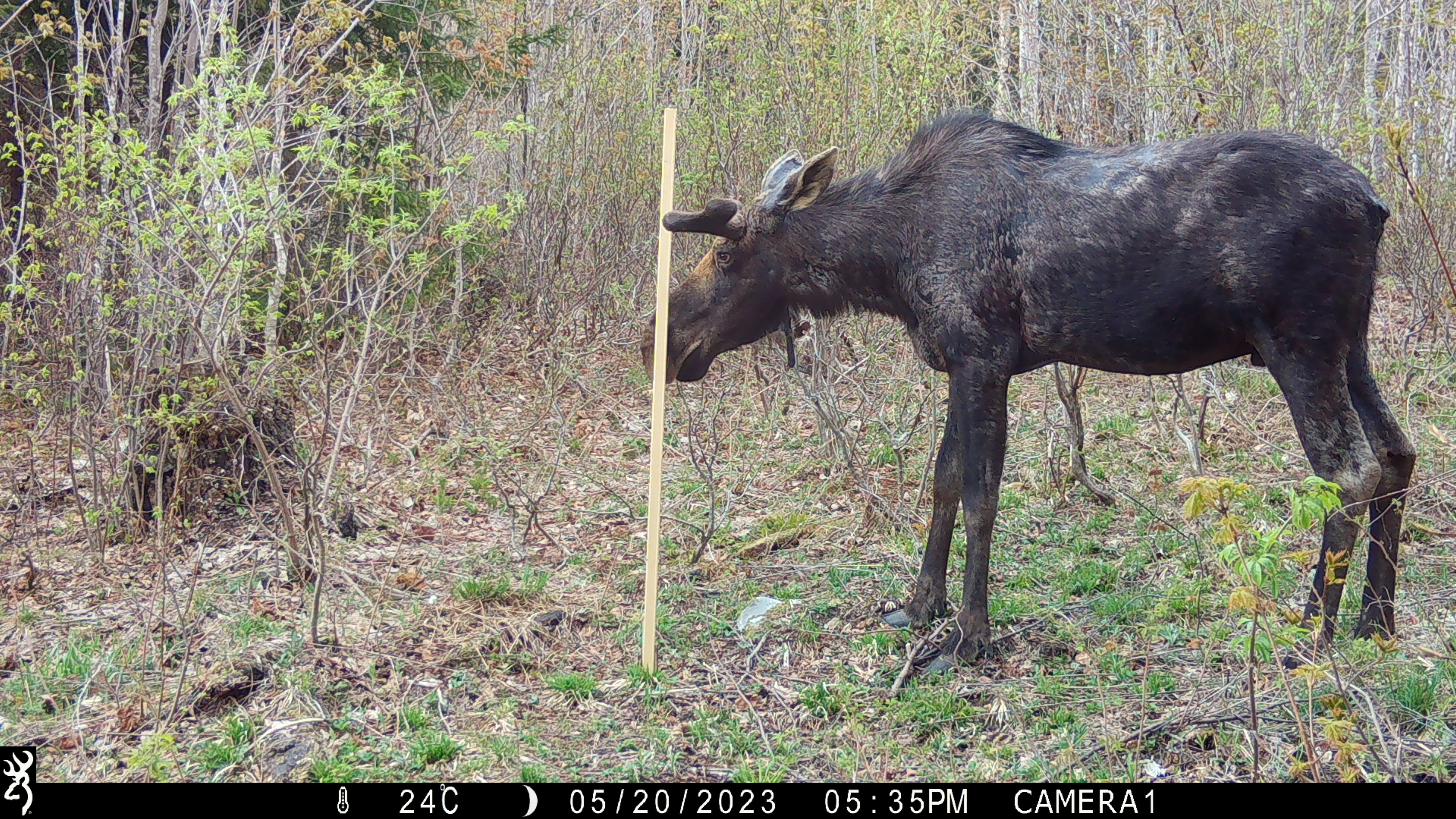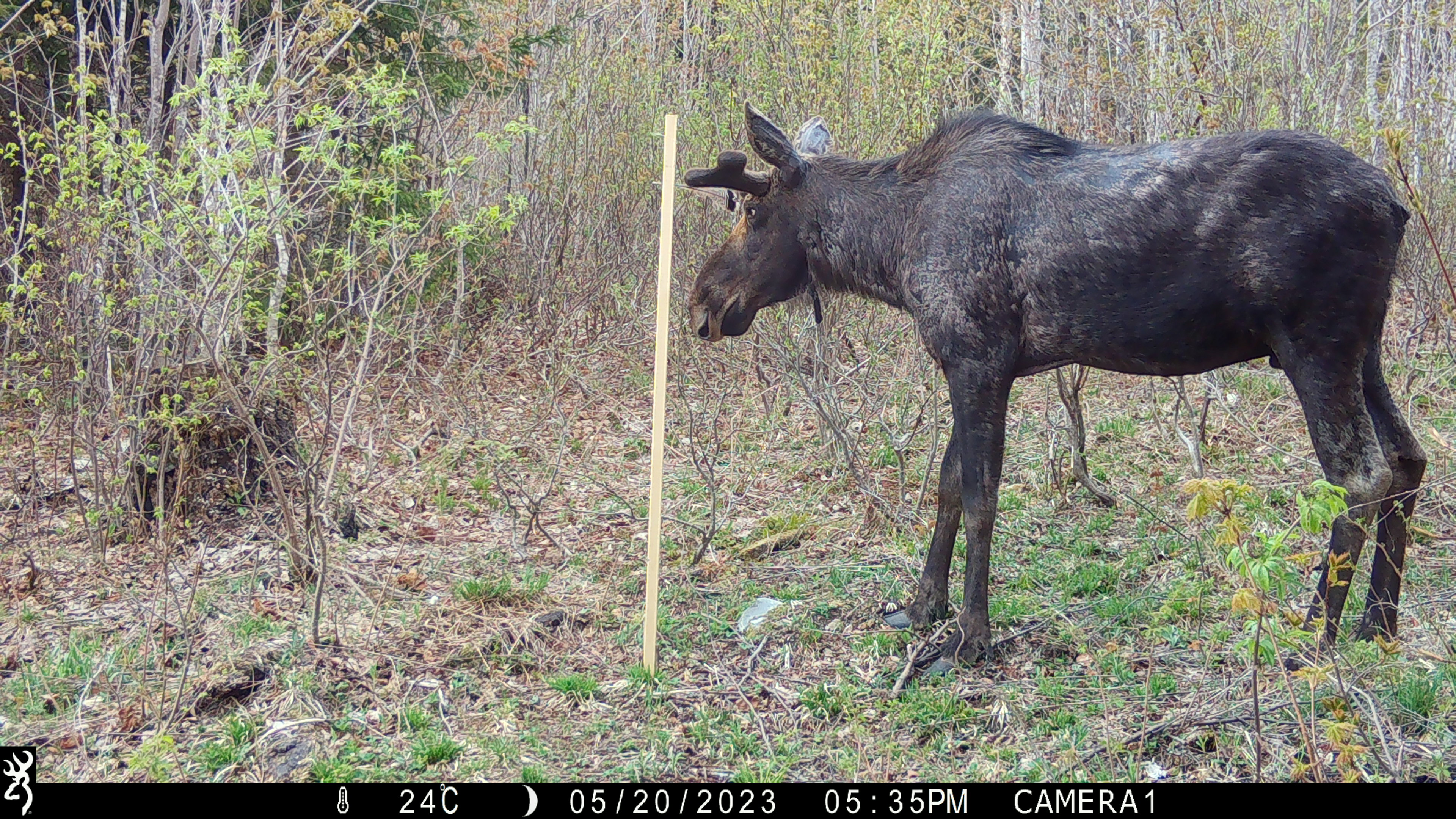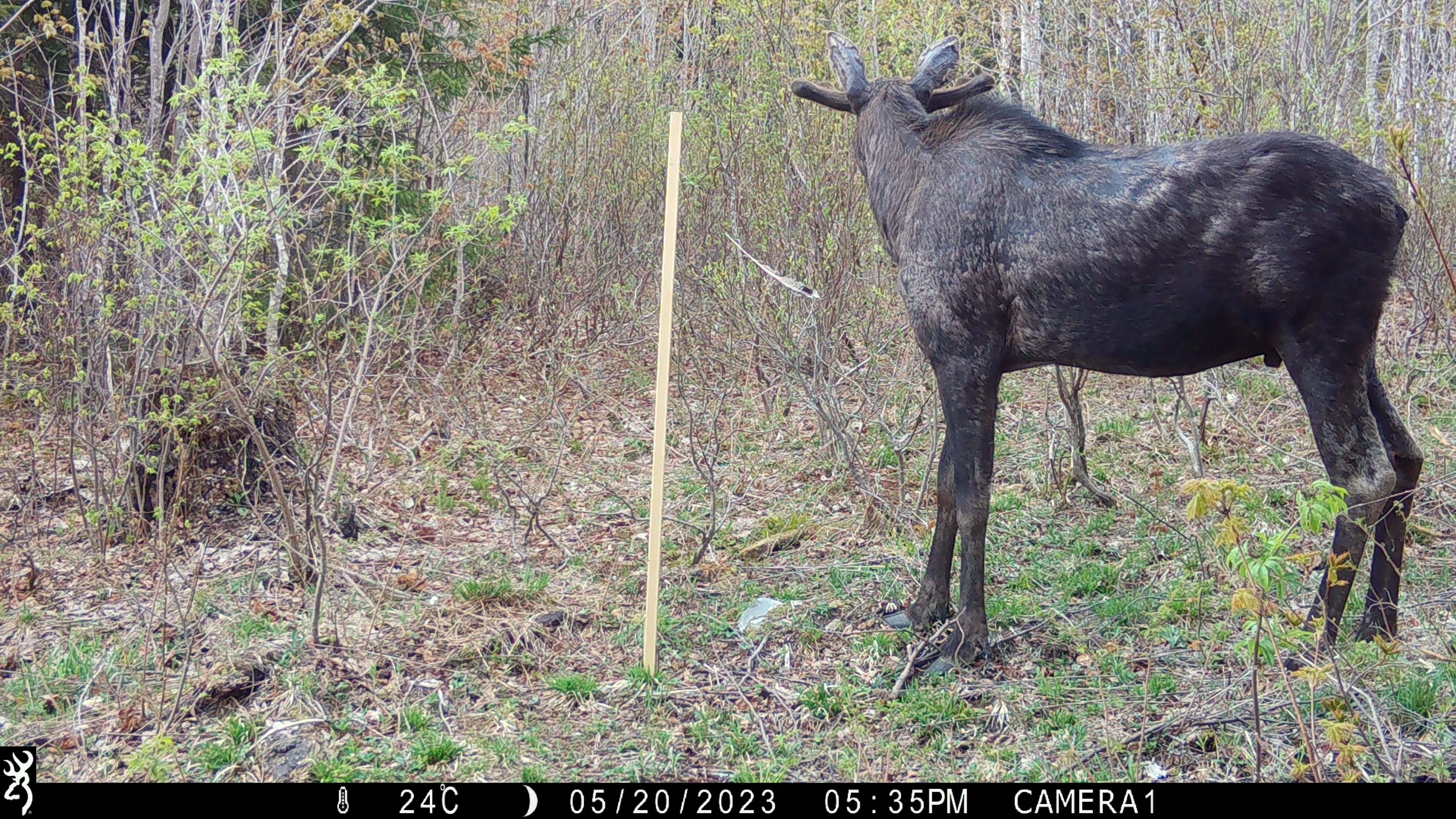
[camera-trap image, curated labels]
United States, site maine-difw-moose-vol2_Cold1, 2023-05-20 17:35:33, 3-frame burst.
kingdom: Animalia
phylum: Chordata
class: Mammalia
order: Artiodactyla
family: Cervidae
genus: Alces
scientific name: Alces alces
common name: moose